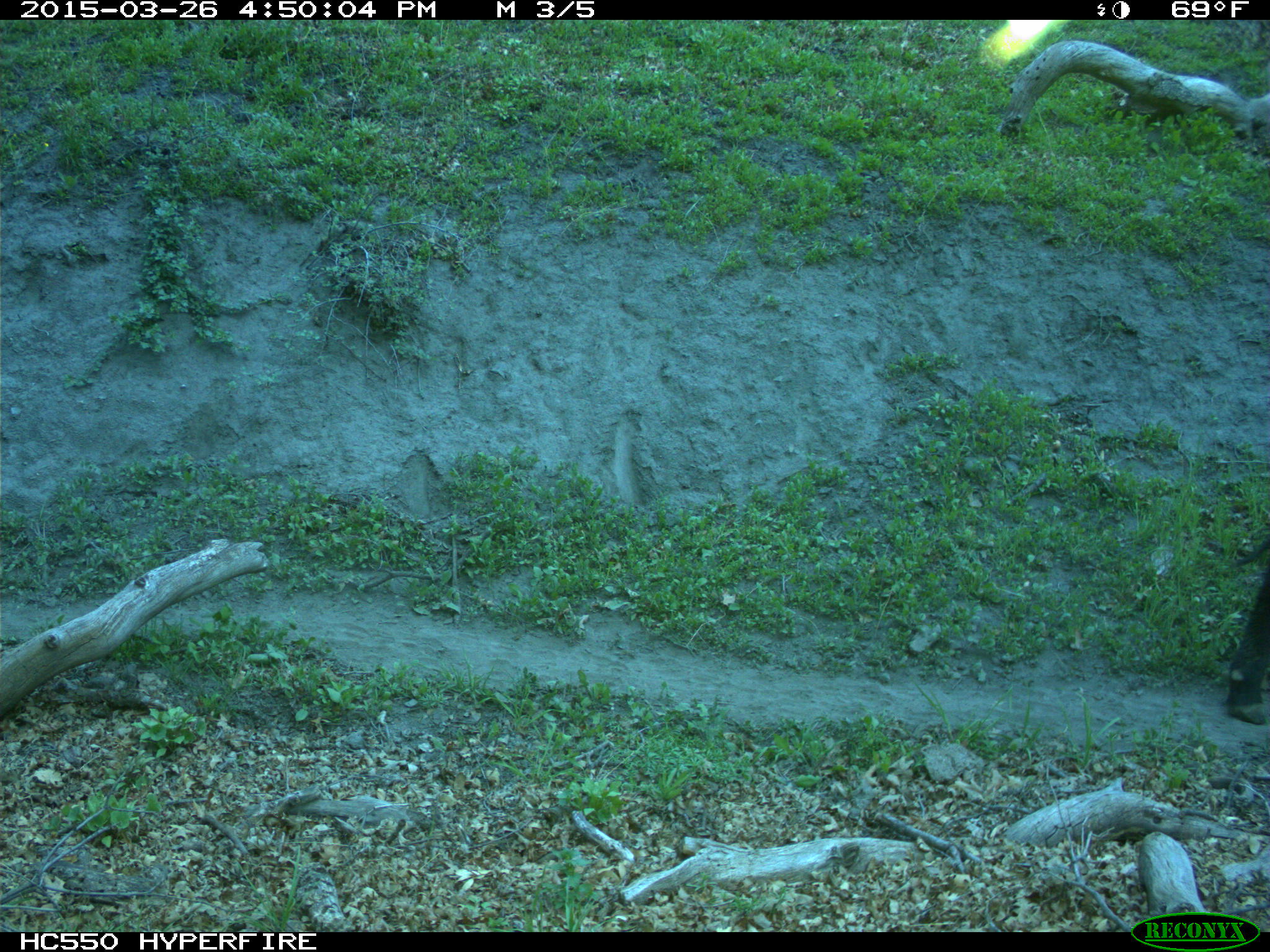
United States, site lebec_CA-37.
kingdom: Animalia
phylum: Chordata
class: Mammalia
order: Artiodactyla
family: Bovidae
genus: Bos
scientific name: Bos taurus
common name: domestic cow